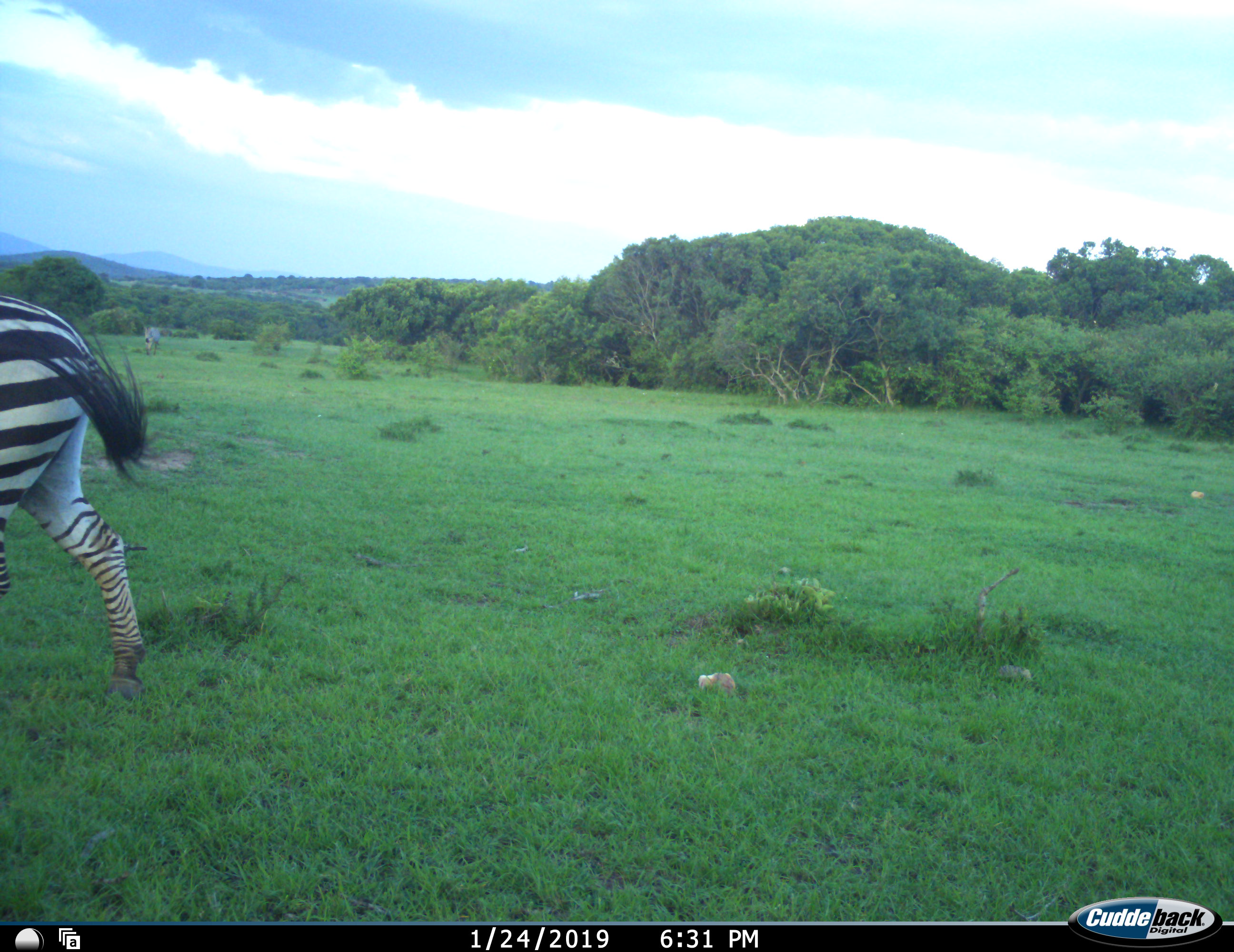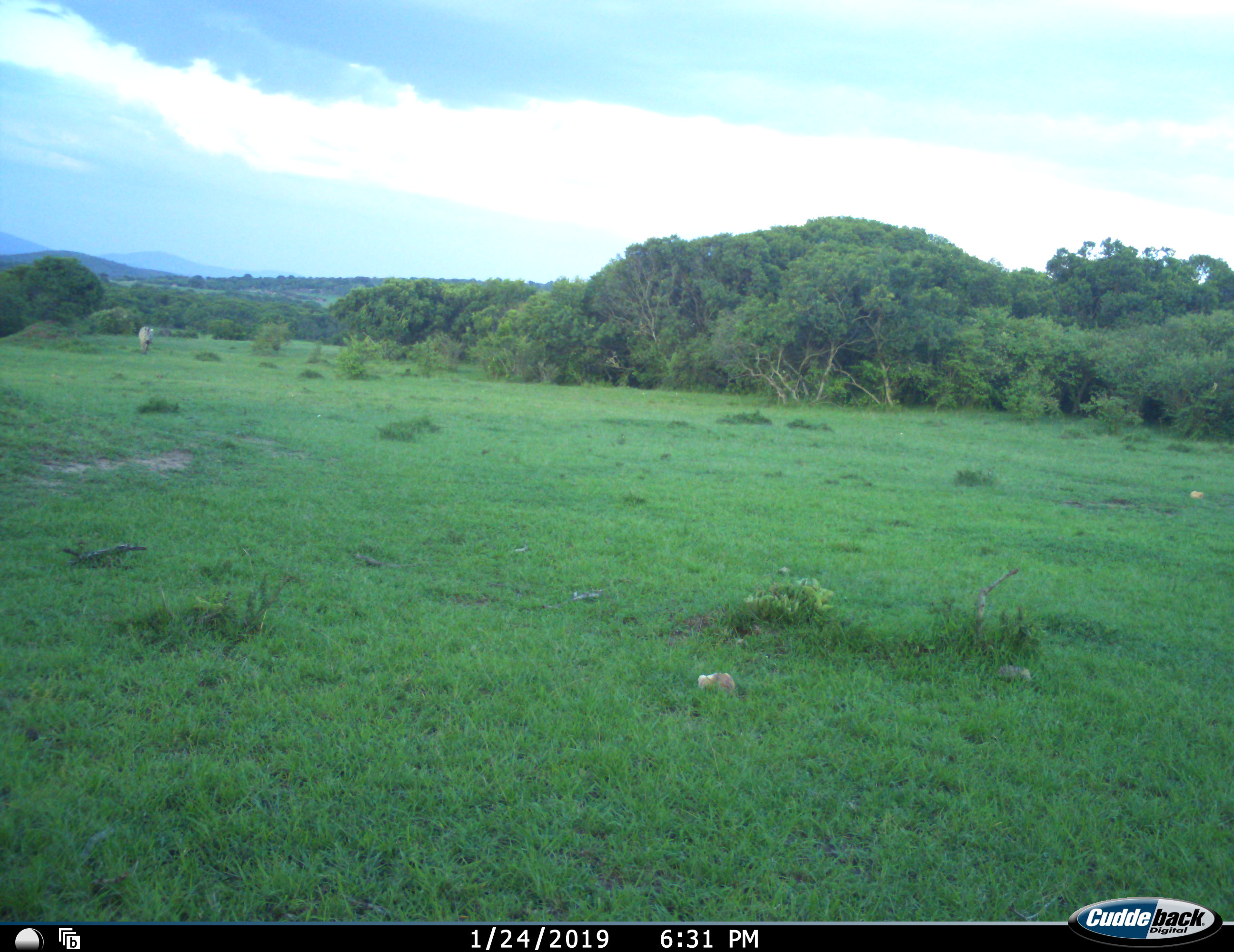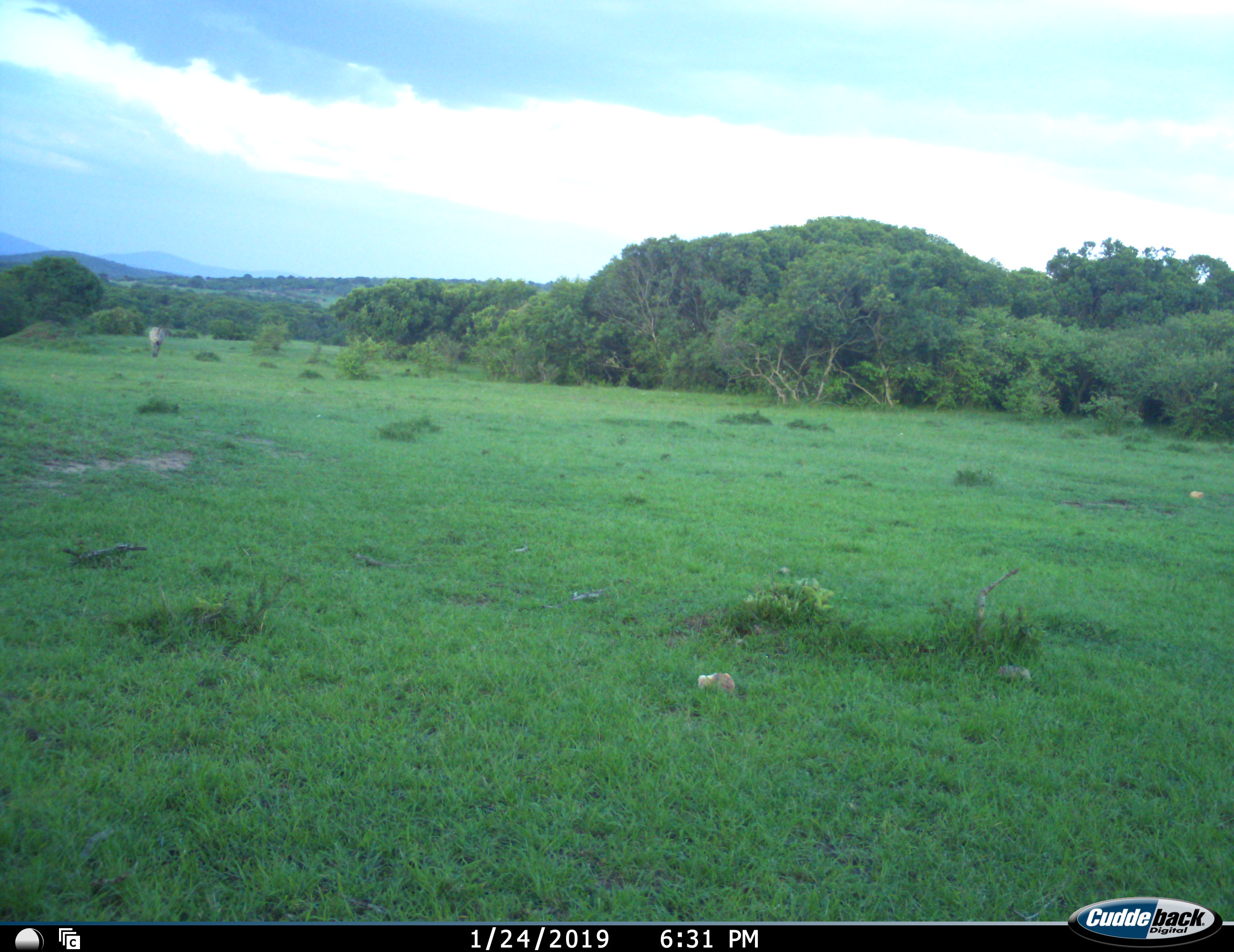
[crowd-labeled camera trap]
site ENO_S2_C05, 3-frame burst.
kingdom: Animalia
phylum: Chordata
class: Mammalia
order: Perissodactyla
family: Equidae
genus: Equus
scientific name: Equus quagga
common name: plains zebra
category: zebraplains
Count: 1.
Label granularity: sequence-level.